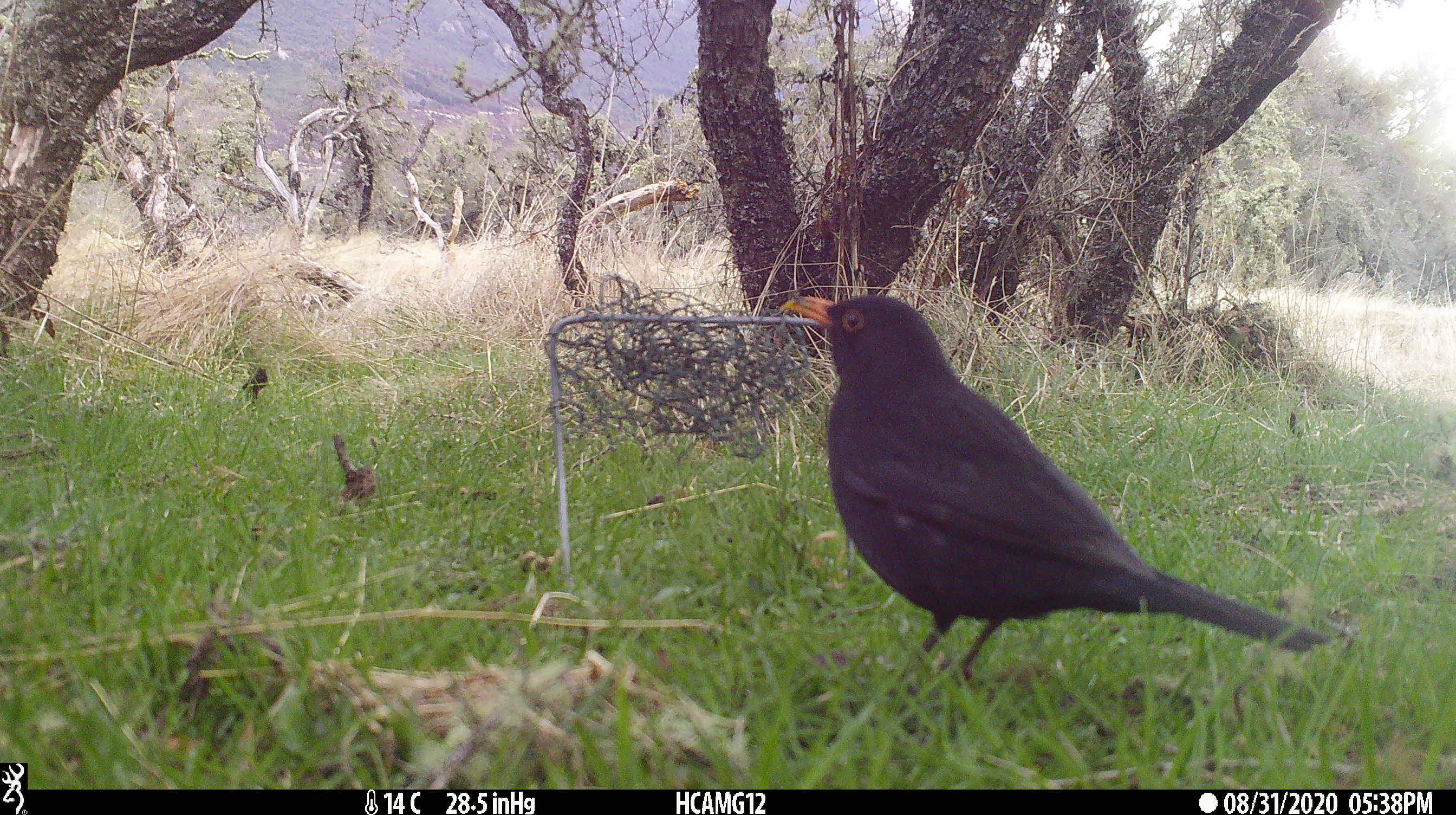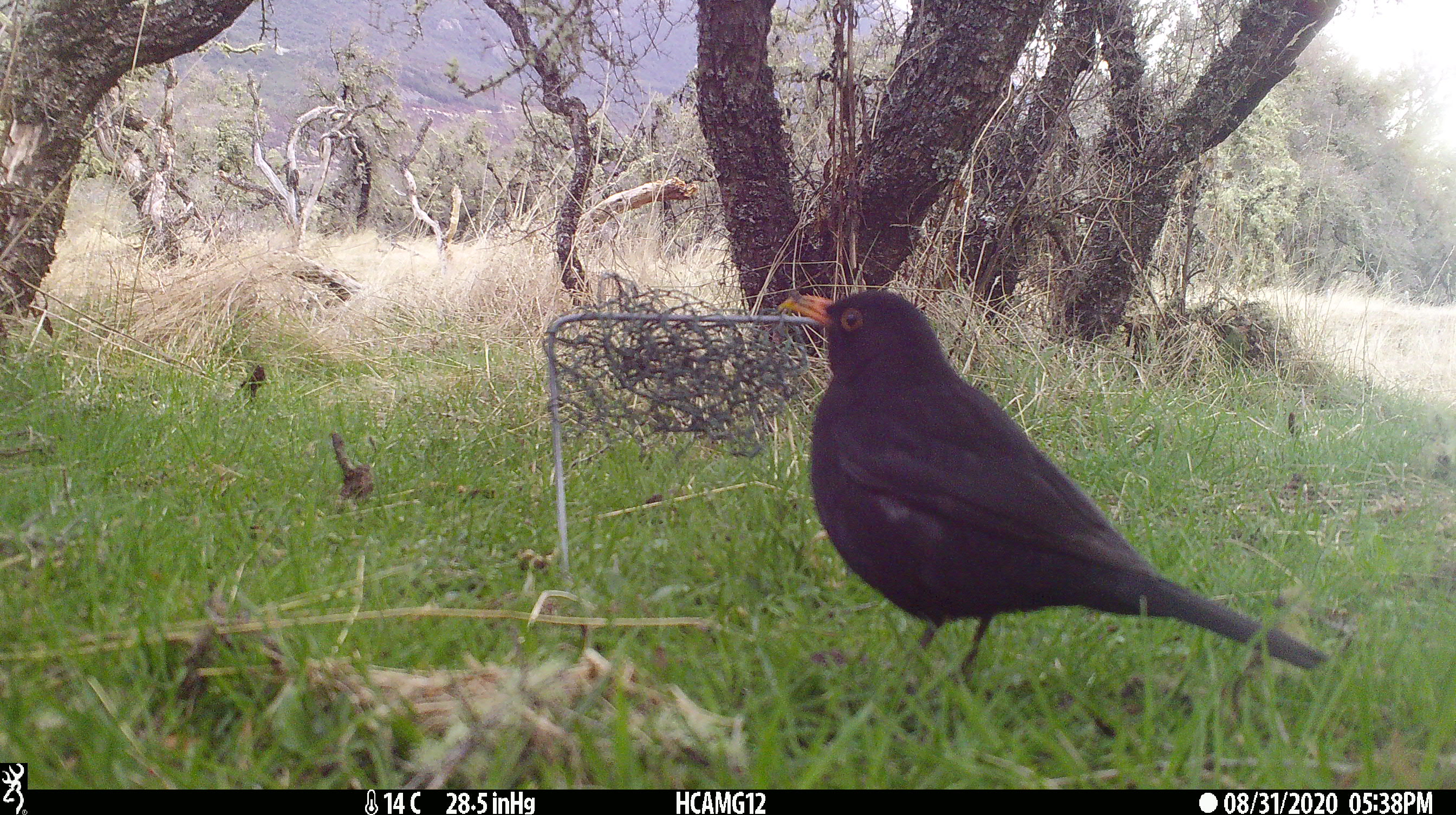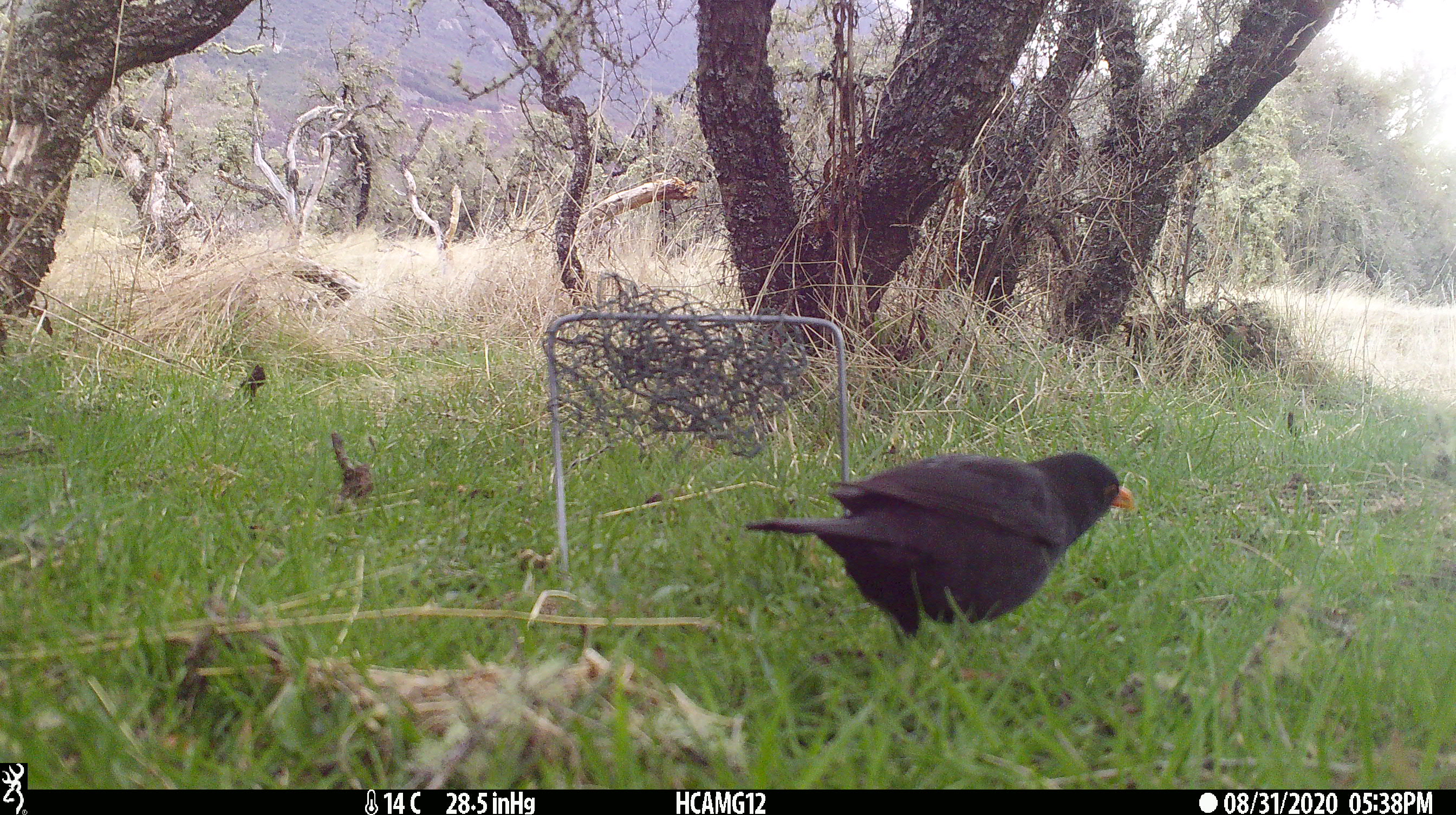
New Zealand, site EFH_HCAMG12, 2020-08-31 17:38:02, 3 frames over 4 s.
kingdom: Animalia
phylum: Chordata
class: Aves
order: Passeriformes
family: Turdidae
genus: Turdus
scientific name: Turdus merula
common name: eurasian blackbird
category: blackbird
Blackbird (eurasian blackbird) (Turdus merula).